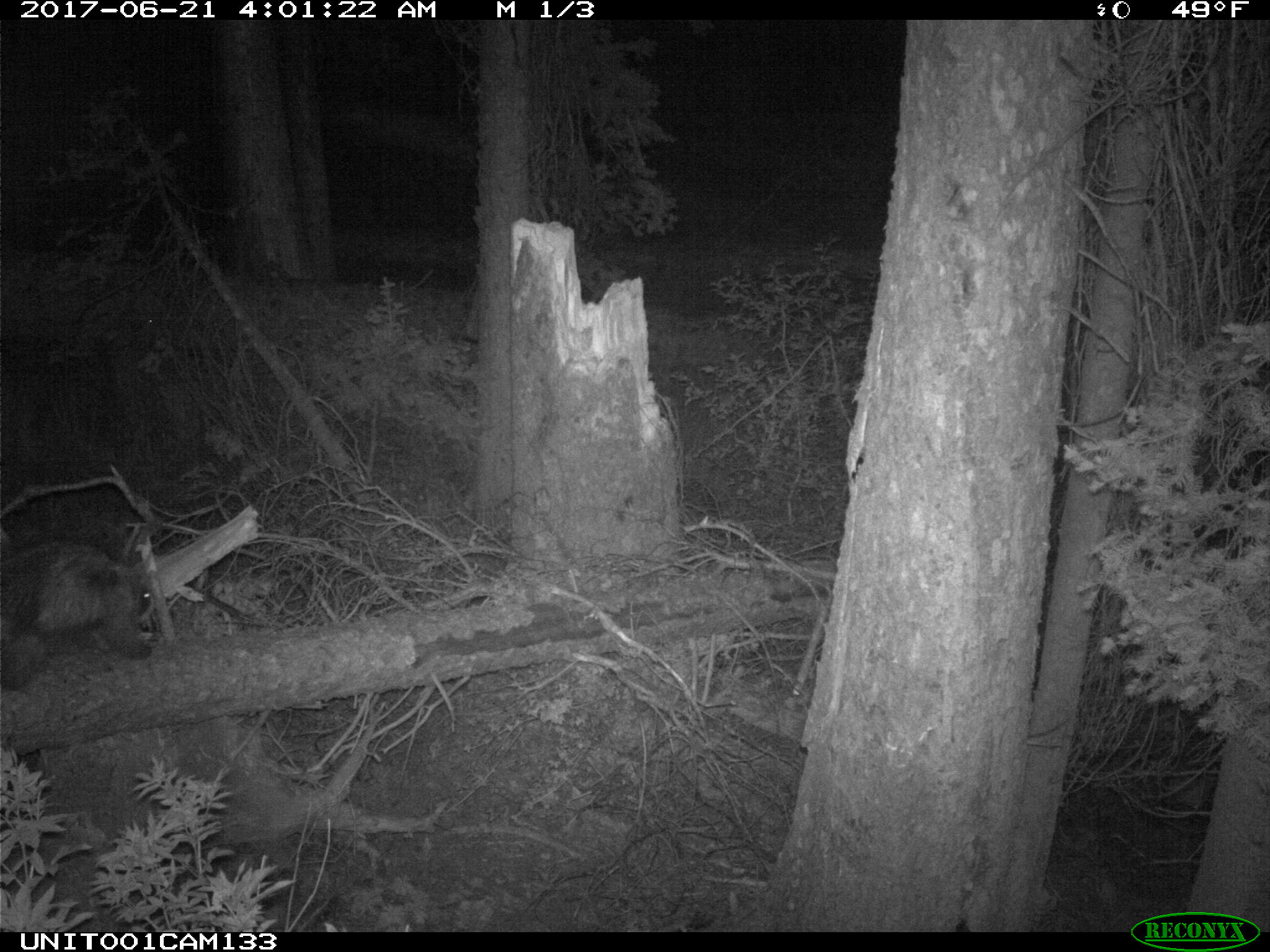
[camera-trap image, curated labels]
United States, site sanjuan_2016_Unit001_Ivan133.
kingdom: Animalia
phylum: Chordata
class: Mammalia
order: Rodentia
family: Erethizontidae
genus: Erethizon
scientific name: Erethizon dorsatum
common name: north american porcupine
Erethizon dorsatum (north american porcupine).